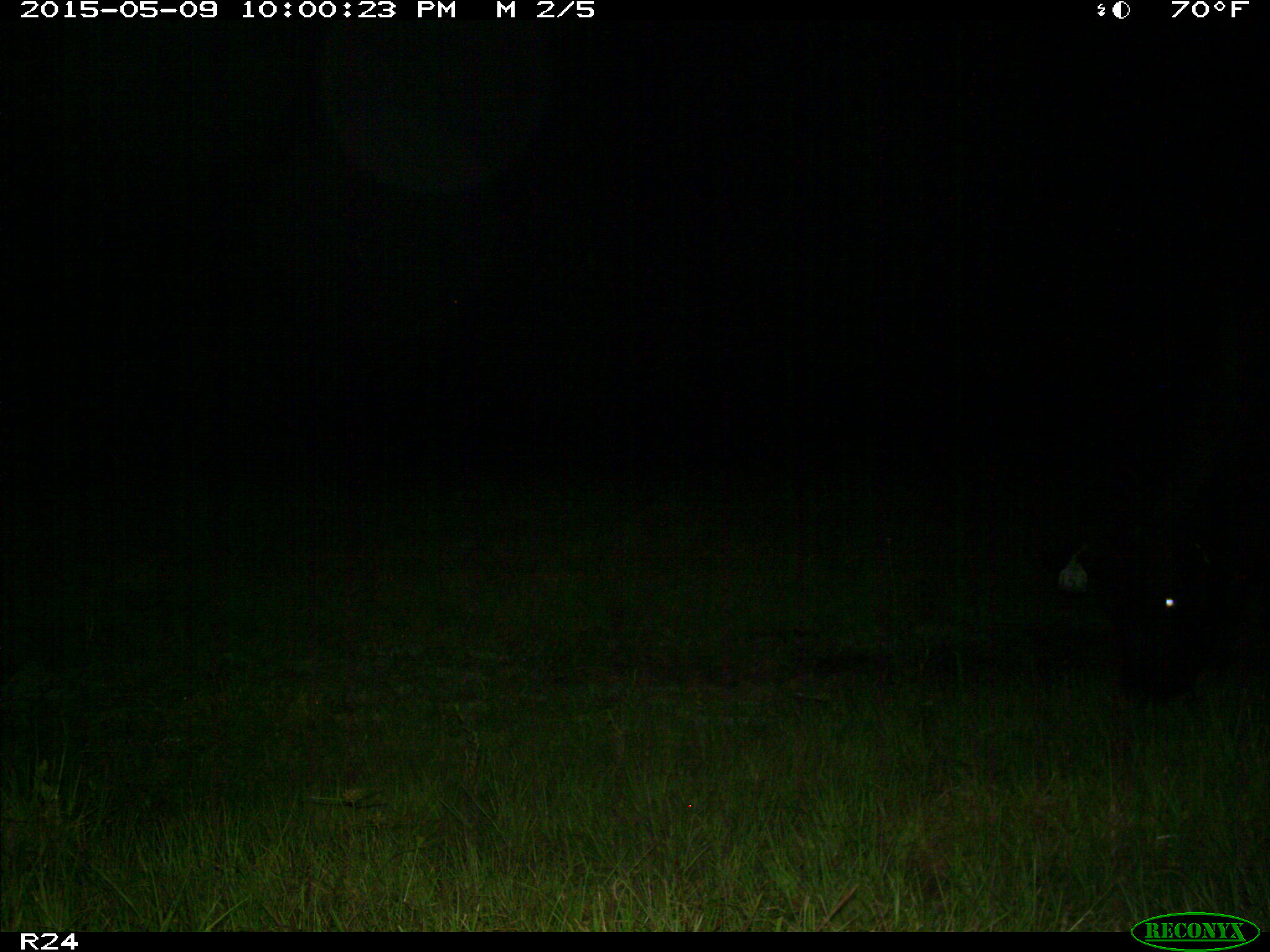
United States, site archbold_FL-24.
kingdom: Animalia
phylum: Chordata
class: Mammalia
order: Artiodactyla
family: Bovidae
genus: Bos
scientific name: Bos taurus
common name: domestic cow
Bos taurus (domestic cow).